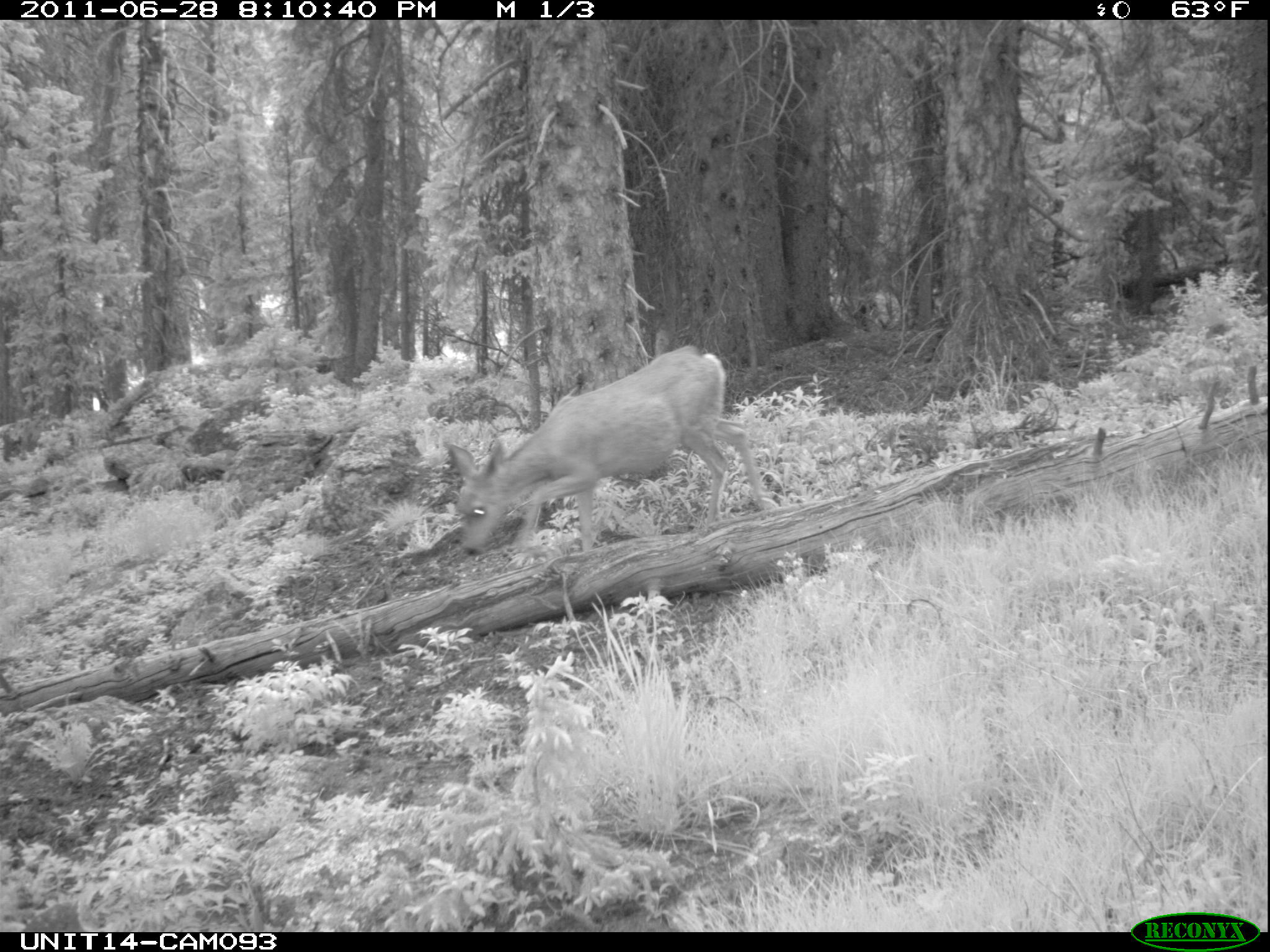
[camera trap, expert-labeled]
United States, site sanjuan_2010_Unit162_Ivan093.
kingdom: Animalia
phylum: Chordata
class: Mammalia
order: Artiodactyla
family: Cervidae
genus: Odocoileus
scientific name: Odocoileus hemionus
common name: mule deer